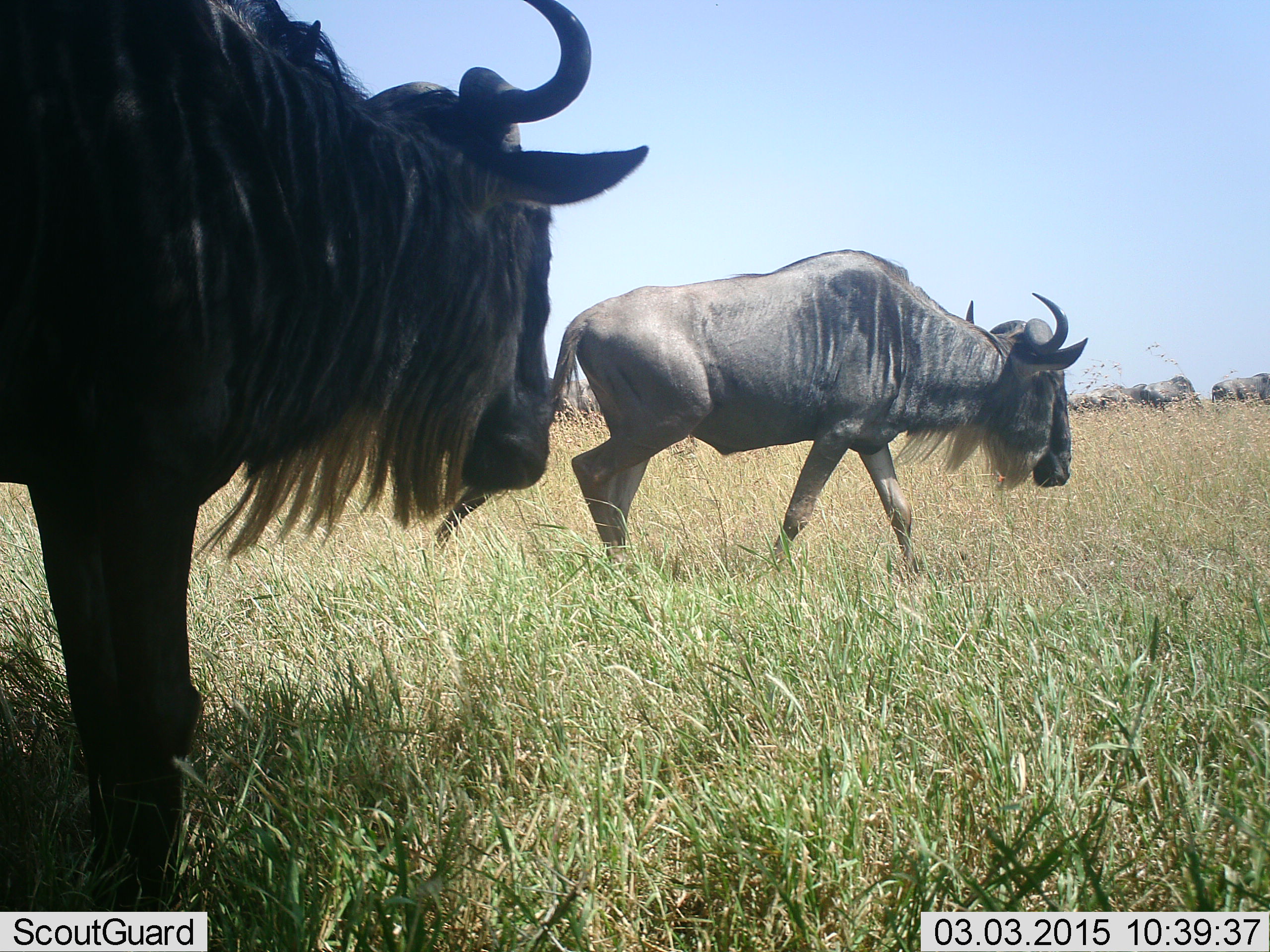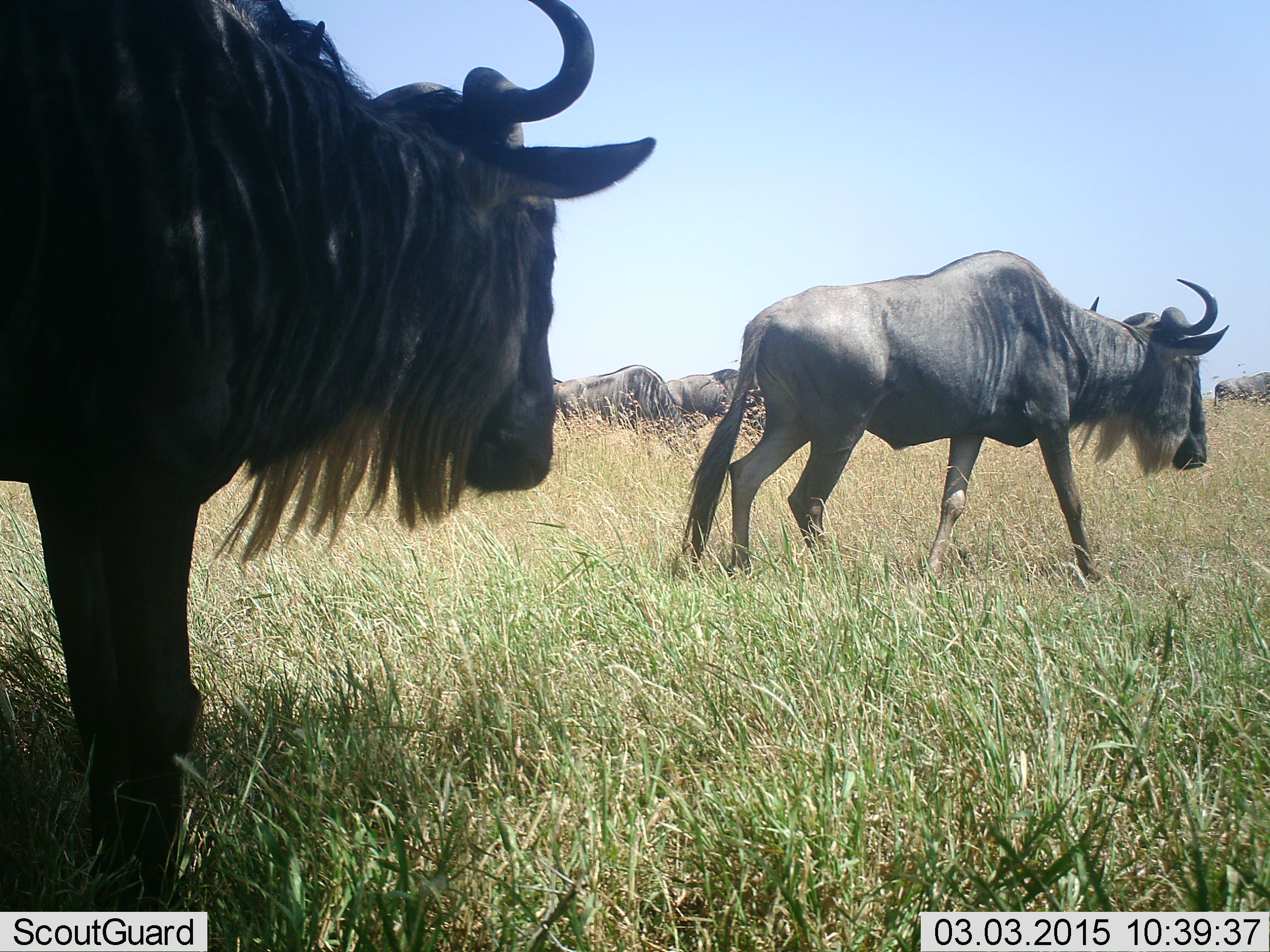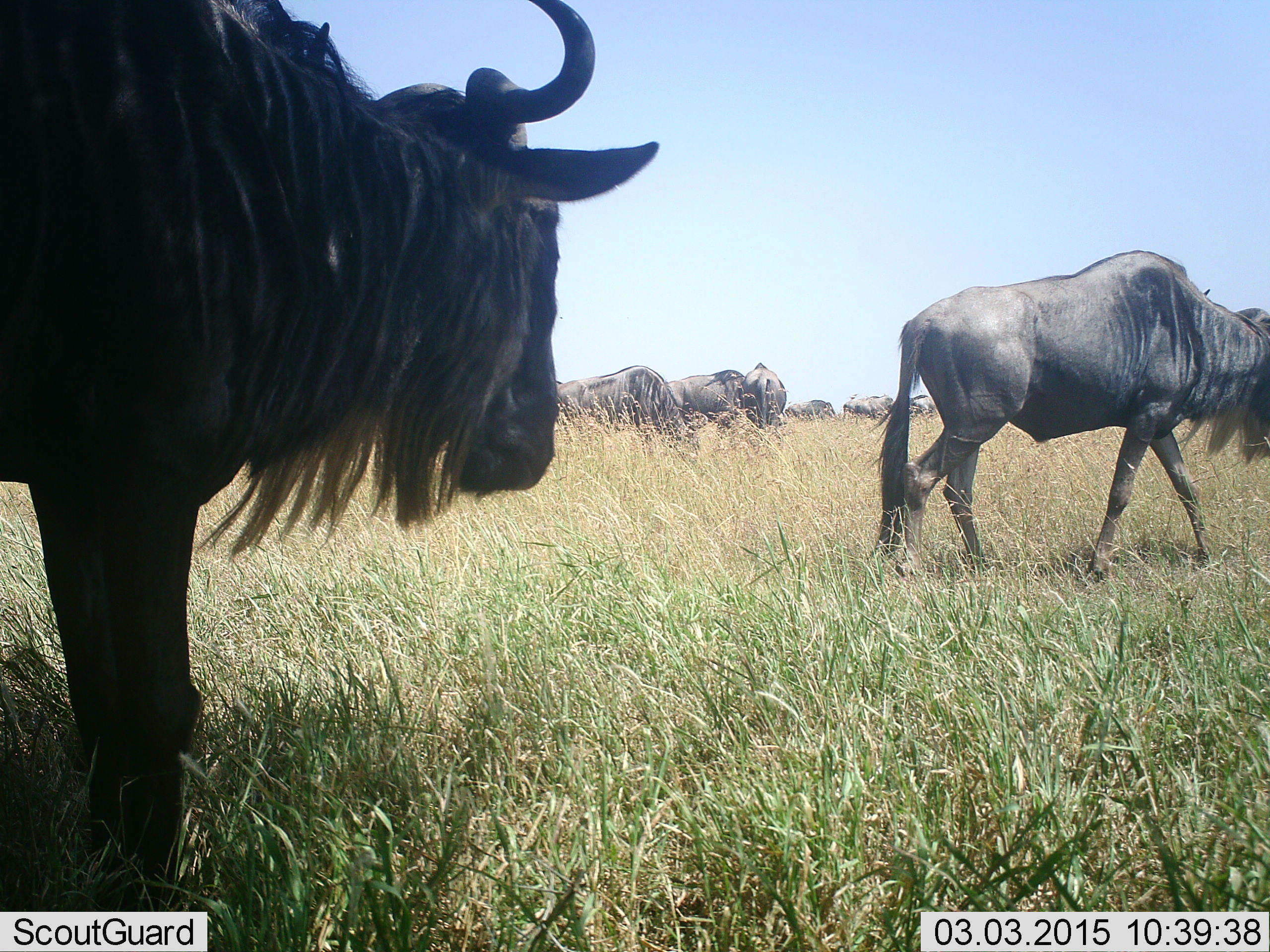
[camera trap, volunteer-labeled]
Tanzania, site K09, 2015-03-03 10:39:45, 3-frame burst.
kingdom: Animalia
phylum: Chordata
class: Mammalia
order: Artiodactyla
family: Bovidae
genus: Connochaetes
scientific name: Connochaetes taurinus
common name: blue wildebeest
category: wildebeest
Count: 6.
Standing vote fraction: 30%.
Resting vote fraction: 0%.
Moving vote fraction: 100%.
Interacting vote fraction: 0%.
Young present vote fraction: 0%.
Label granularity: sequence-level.